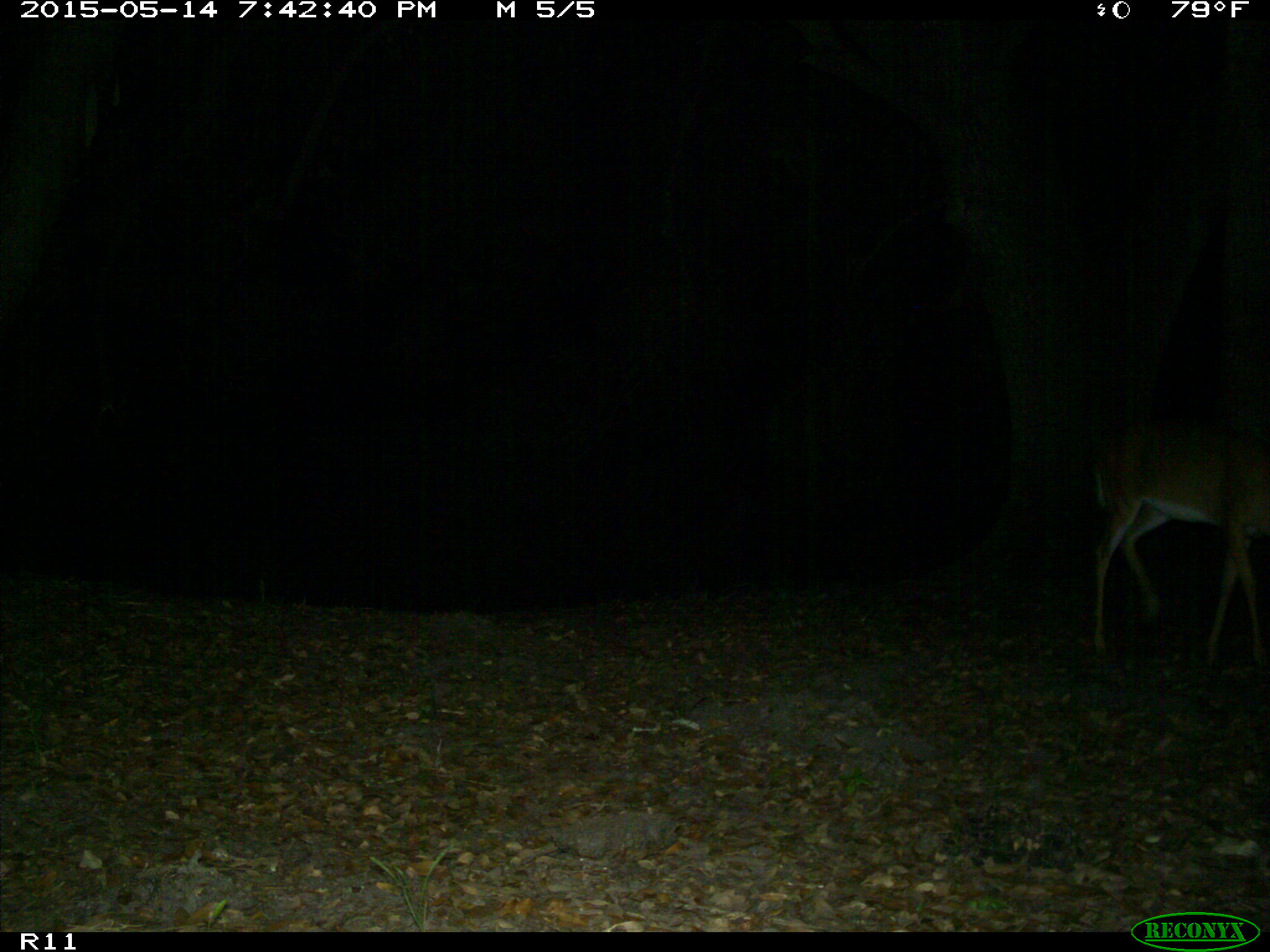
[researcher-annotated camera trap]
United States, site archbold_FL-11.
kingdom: Animalia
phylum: Chordata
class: Mammalia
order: Artiodactyla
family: Cervidae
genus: Odocoileus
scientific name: Odocoileus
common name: deer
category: unidentified deer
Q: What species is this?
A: Unidentified deer (deer) (Odocoileus).